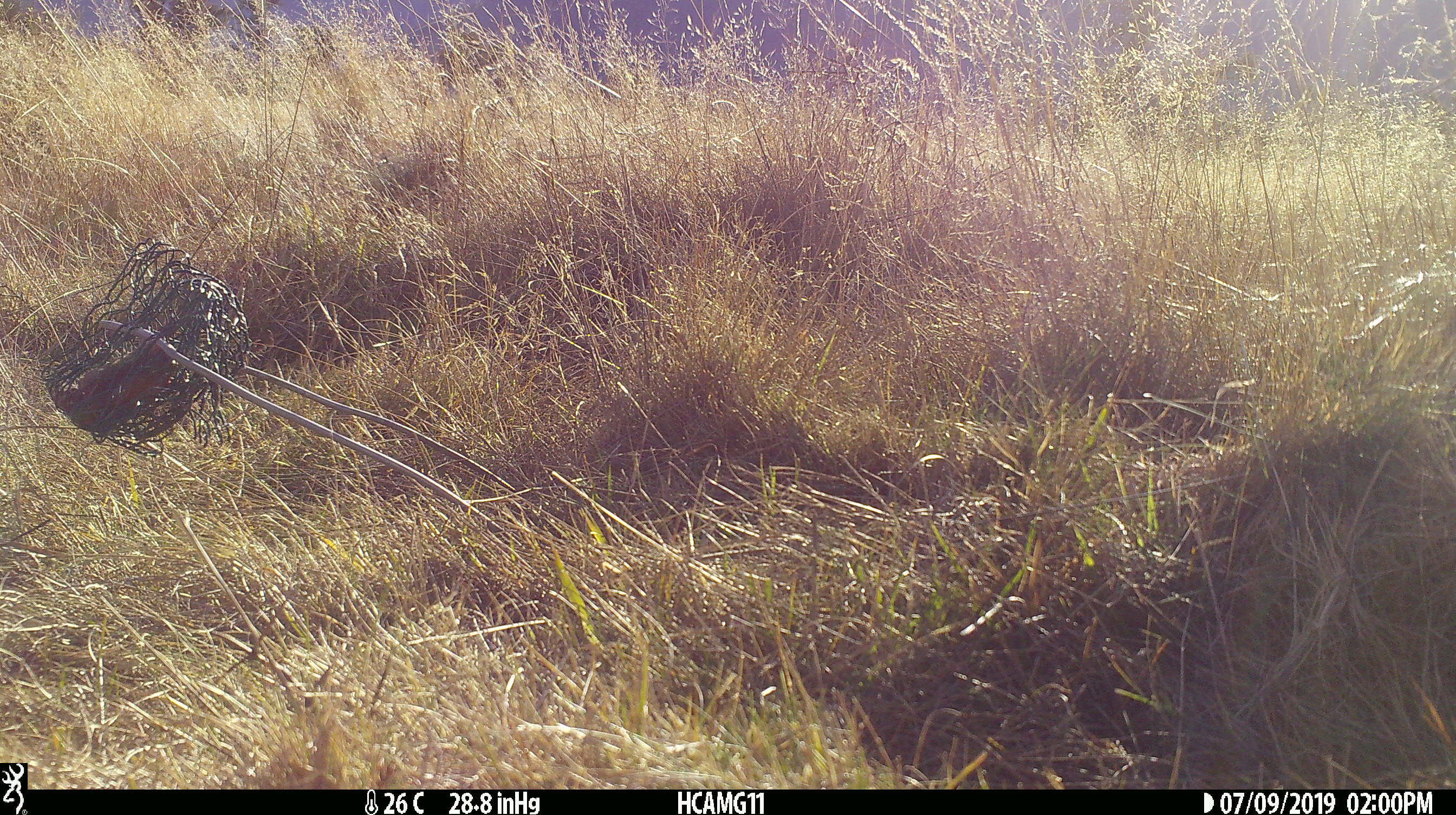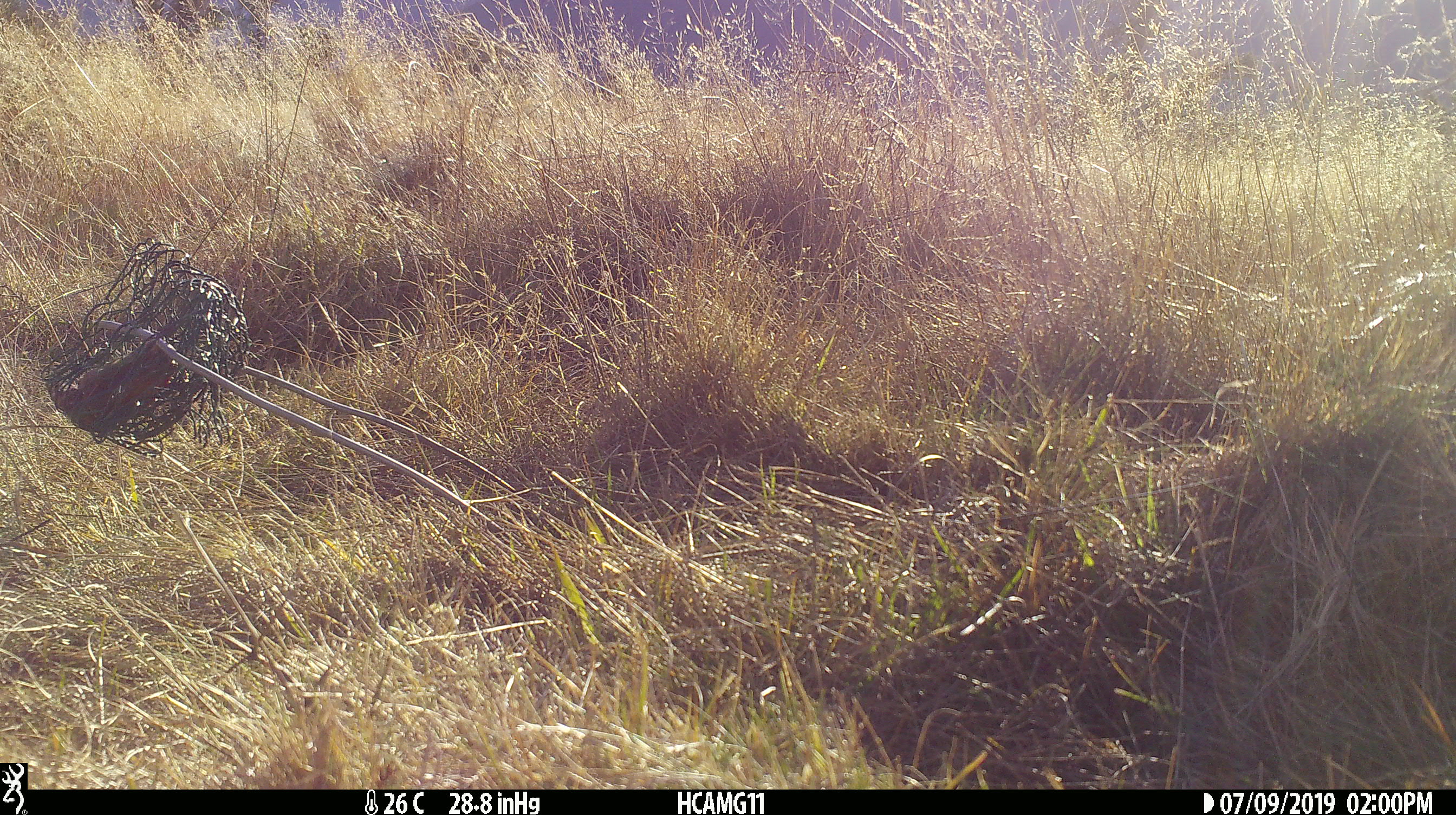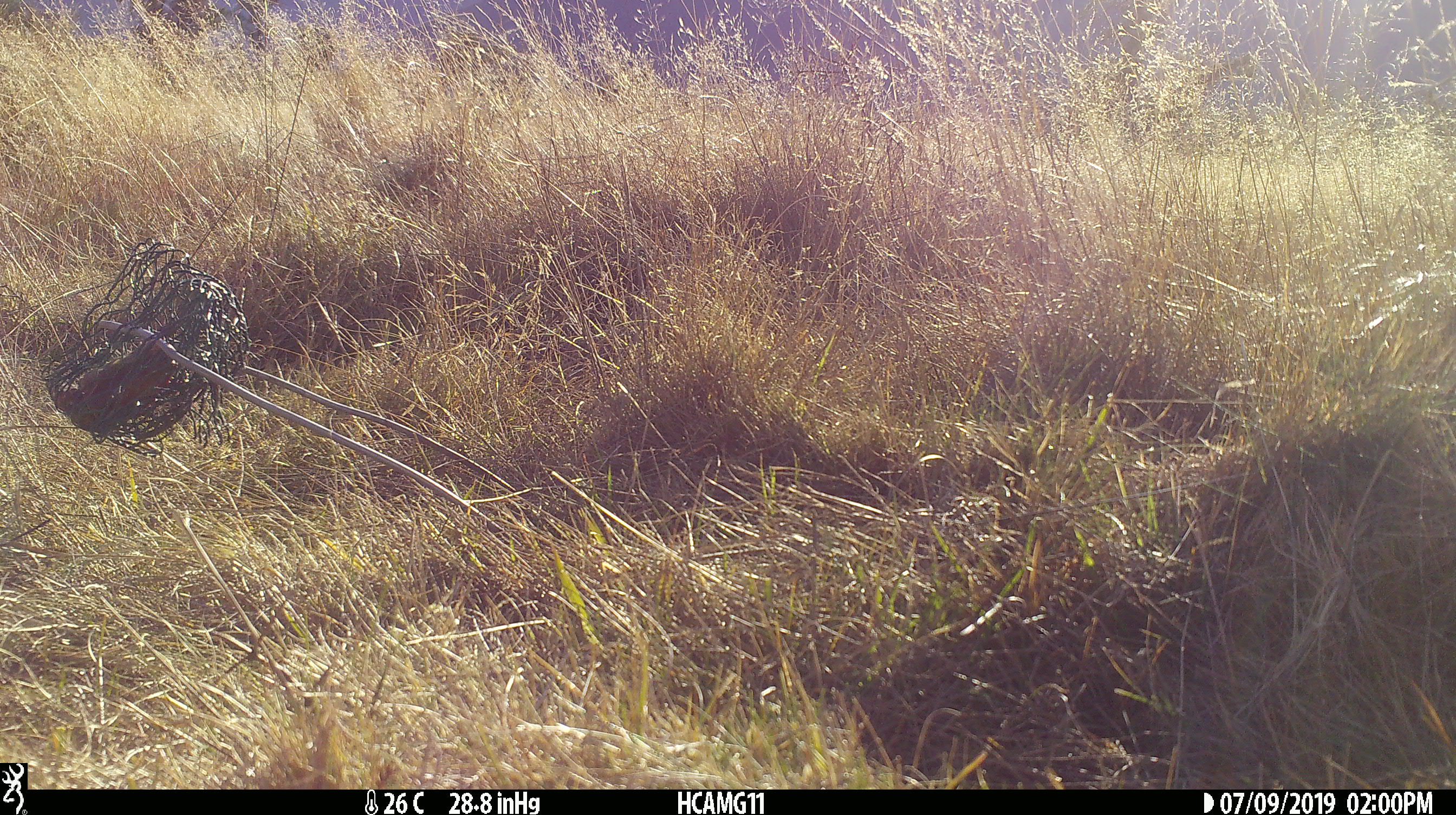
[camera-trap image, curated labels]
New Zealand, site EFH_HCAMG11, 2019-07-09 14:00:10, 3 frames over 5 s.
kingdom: Animalia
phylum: Chordata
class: Mammalia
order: Artiodactyla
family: Bovidae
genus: Bos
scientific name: Bos taurus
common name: domestic cow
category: cow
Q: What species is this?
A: Cow (domestic cow) (Bos taurus).